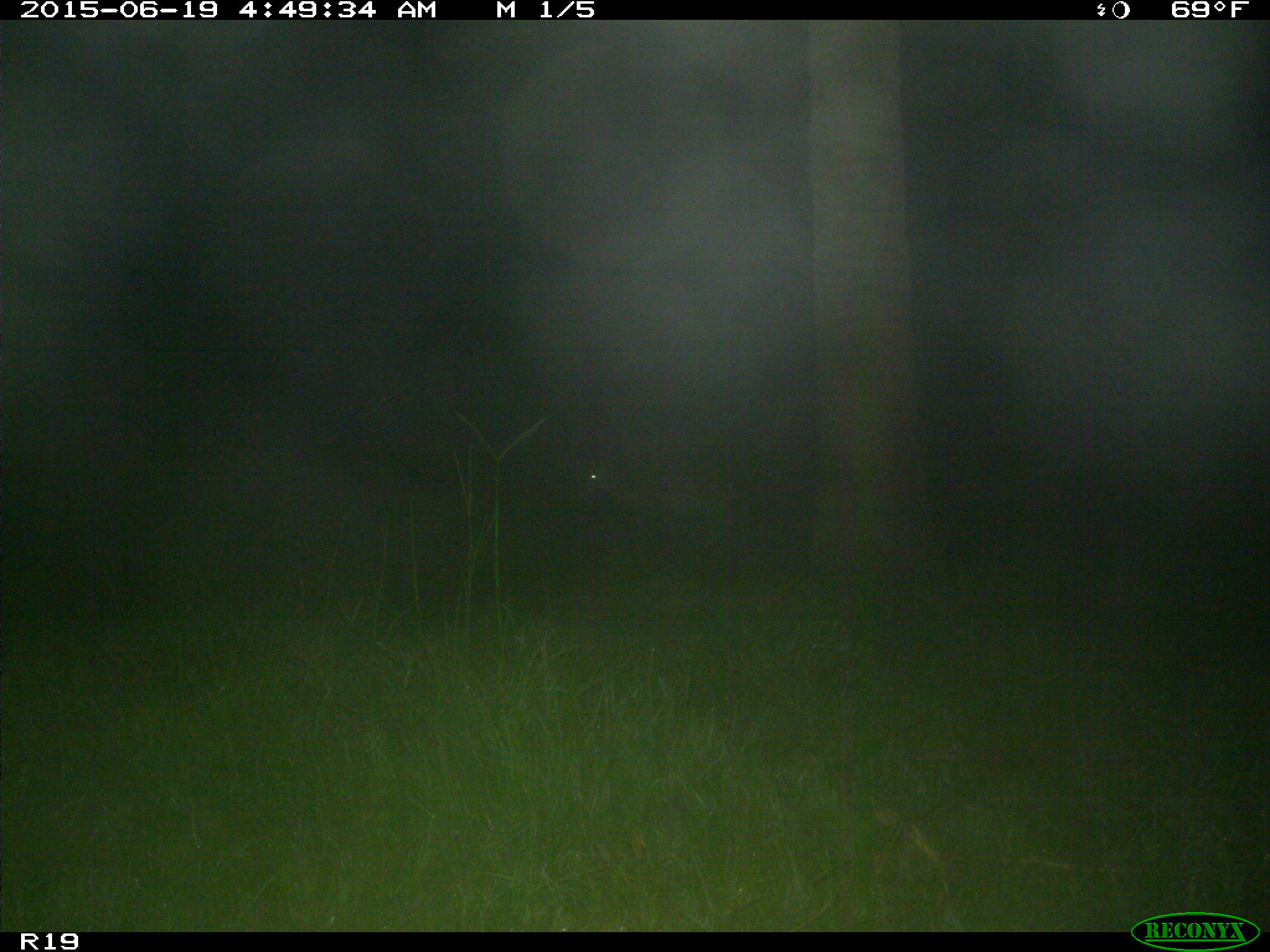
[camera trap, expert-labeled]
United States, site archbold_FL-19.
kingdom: Animalia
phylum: Chordata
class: Mammalia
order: Artiodactyla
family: Cervidae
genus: Odocoileus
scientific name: Odocoileus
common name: deer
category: unidentified deer